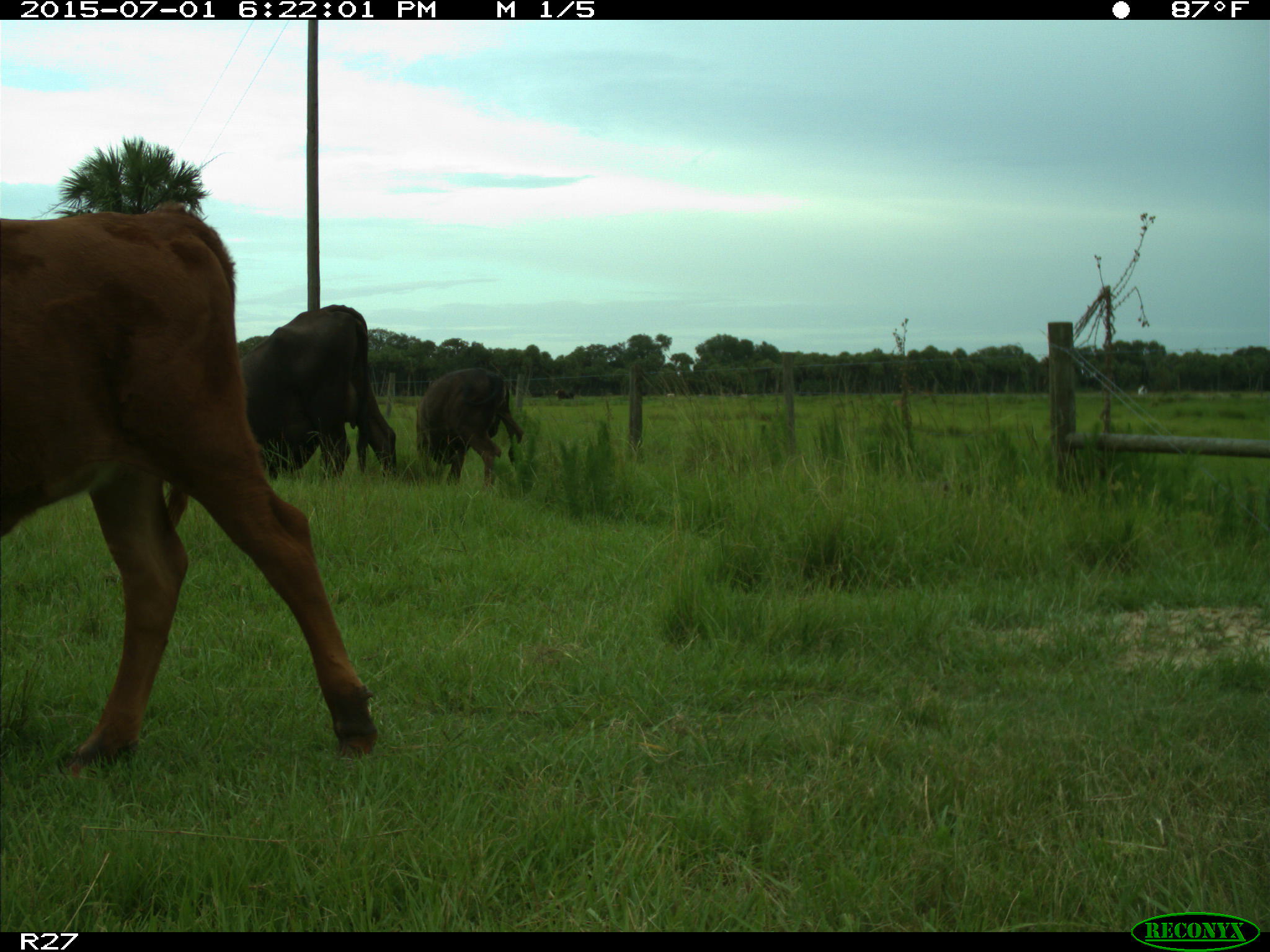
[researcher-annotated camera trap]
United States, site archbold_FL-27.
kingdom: Animalia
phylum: Chordata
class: Mammalia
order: Artiodactyla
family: Bovidae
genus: Bos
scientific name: Bos taurus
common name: domestic cow